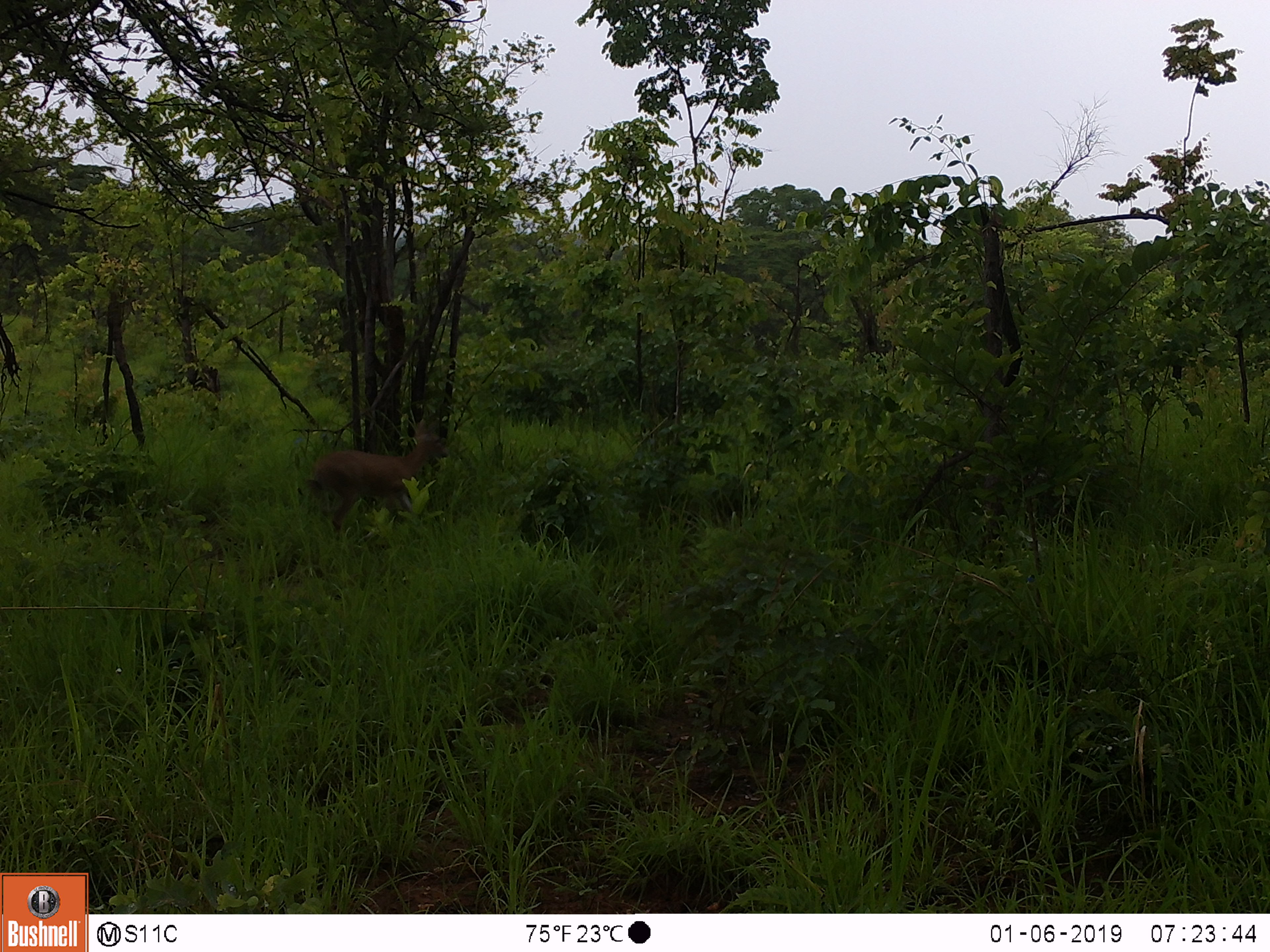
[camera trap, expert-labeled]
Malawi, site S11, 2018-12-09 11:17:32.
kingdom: Animalia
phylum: Chordata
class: Mammalia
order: Artiodactyla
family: Bovidae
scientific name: Antilopinae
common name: small antelope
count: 1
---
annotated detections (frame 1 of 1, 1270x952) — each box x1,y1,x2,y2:
small antelope: 294,412,460,543